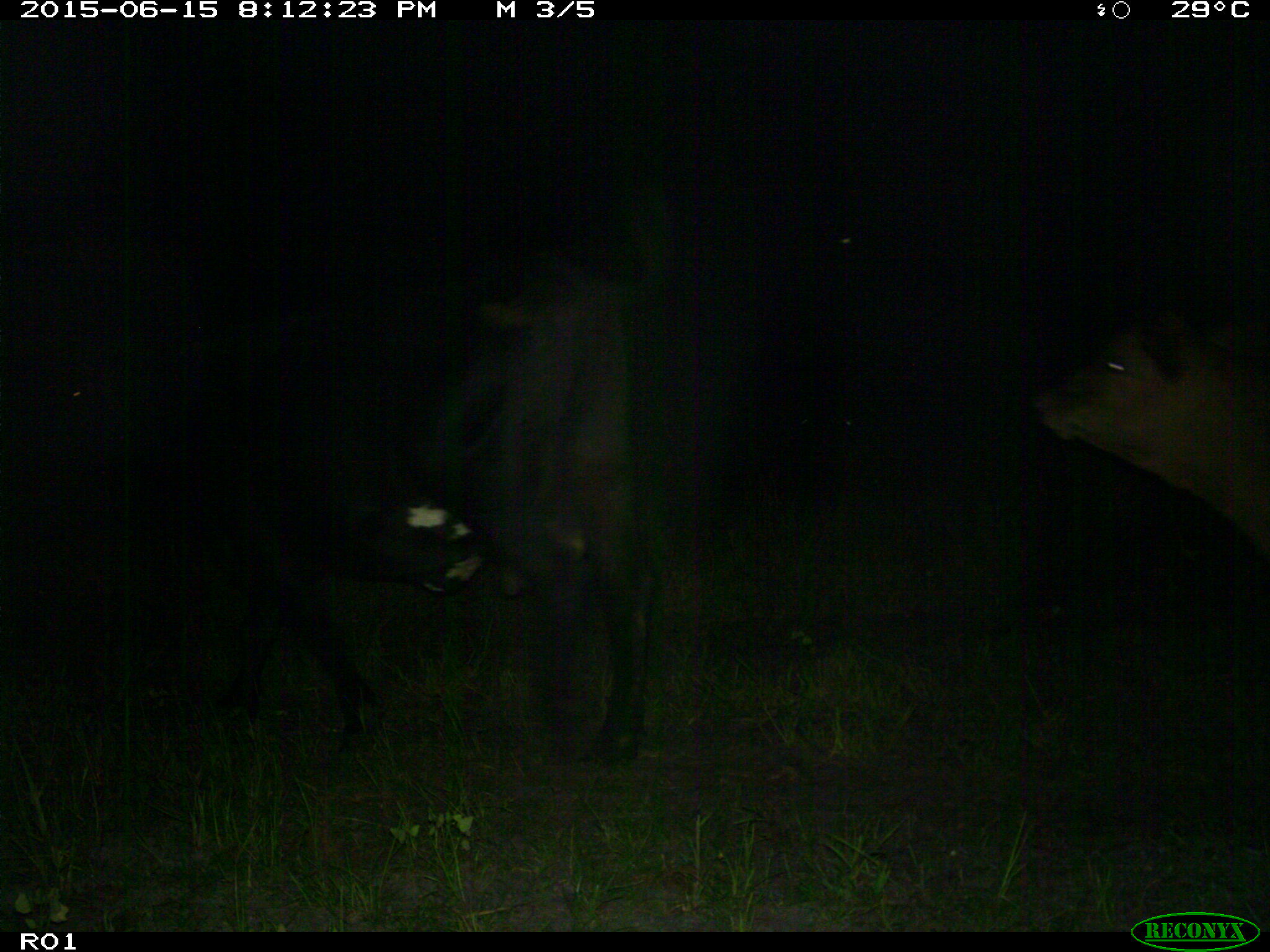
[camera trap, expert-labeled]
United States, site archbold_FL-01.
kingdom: Animalia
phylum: Chordata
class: Mammalia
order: Artiodactyla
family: Bovidae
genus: Bos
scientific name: Bos taurus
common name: domestic cow